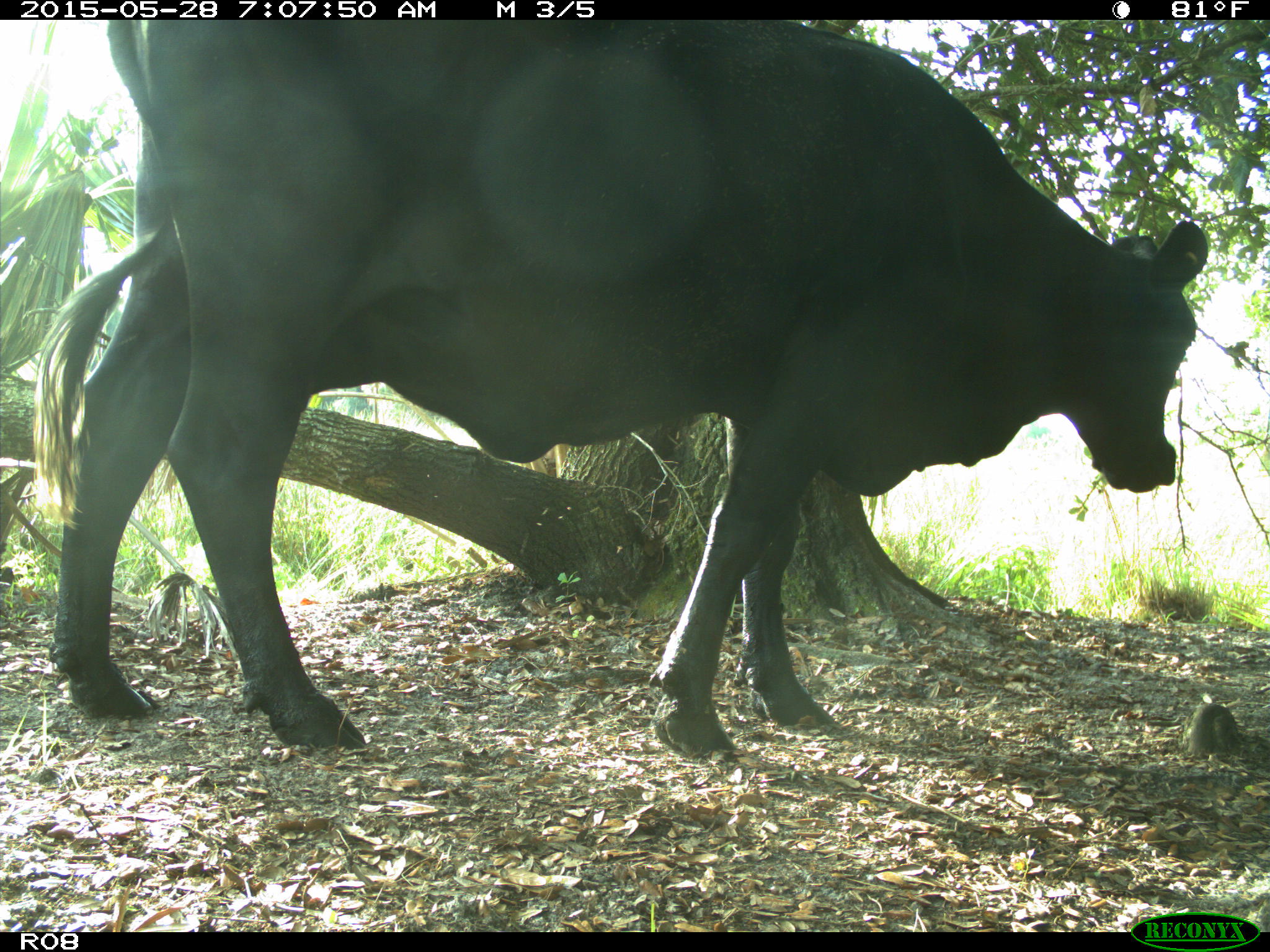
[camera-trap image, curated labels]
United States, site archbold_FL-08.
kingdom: Animalia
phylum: Chordata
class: Mammalia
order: Artiodactyla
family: Bovidae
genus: Bos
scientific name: Bos taurus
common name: domestic cow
Bos taurus (domestic cow).